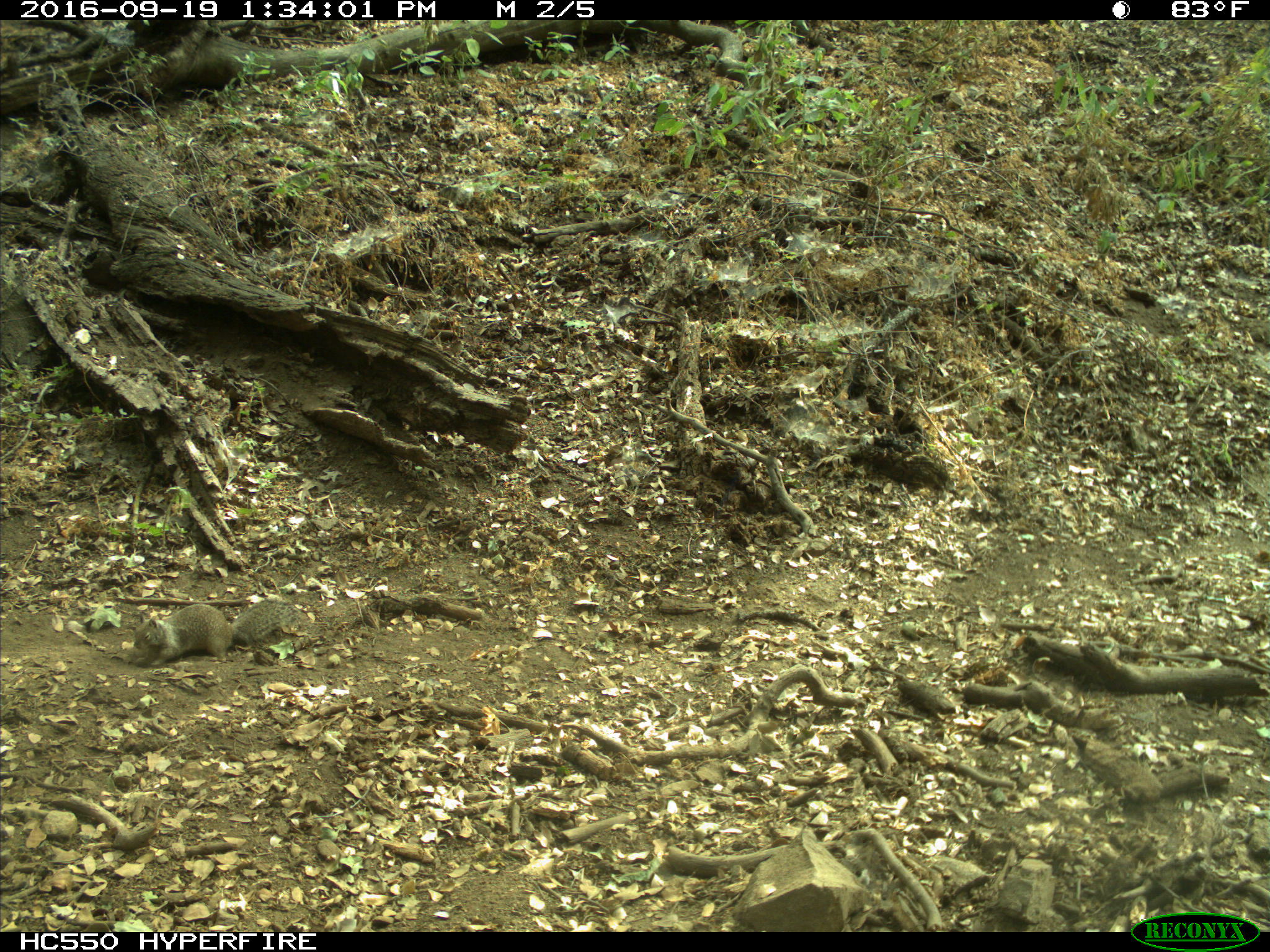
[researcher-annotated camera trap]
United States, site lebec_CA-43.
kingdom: Animalia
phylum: Chordata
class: Mammalia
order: Rodentia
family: Sciuridae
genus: Otospermophilus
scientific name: Otospermophilus beecheyi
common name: california ground squirrel